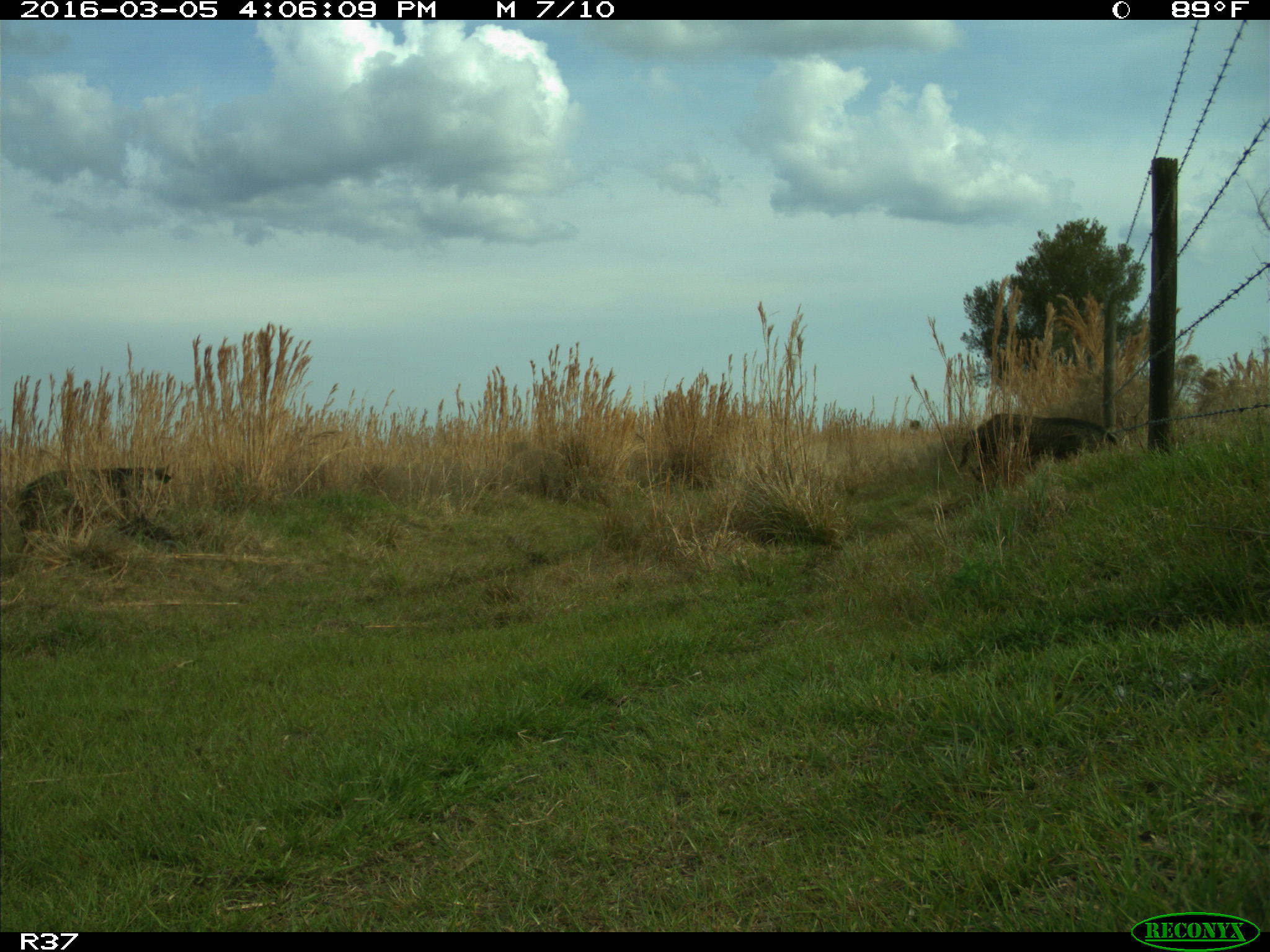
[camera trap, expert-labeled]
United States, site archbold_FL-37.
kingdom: Animalia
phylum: Chordata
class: Mammalia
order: Artiodactyla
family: Suidae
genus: Sus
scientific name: Sus scrofa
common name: wild boar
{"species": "Sus scrofa (wild boar)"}